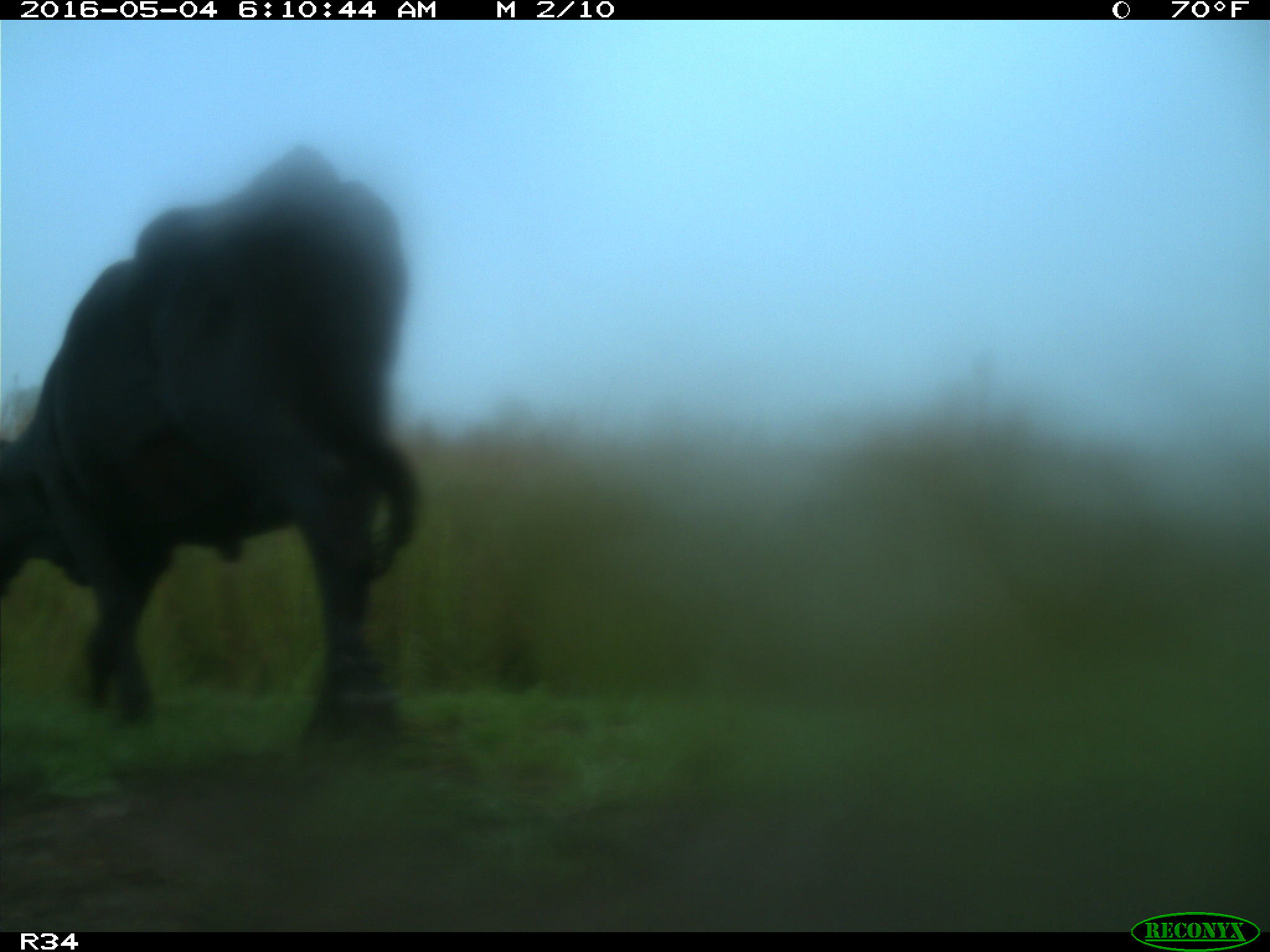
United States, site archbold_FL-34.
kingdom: Animalia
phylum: Chordata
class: Mammalia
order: Artiodactyla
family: Bovidae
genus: Bos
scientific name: Bos taurus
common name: domestic cow